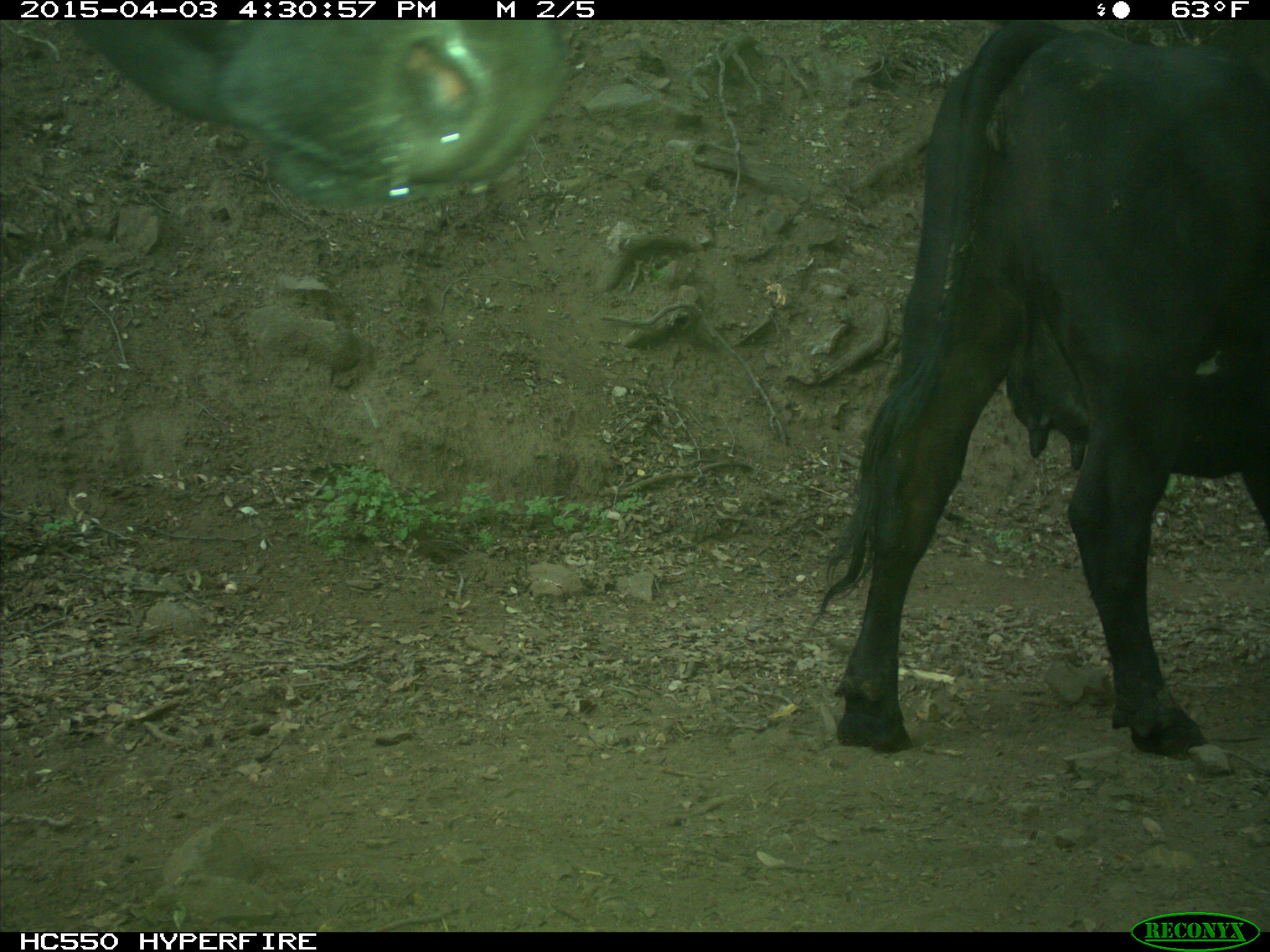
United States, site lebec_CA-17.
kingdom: Animalia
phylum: Chordata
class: Mammalia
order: Artiodactyla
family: Bovidae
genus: Bos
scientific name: Bos taurus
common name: domestic cow